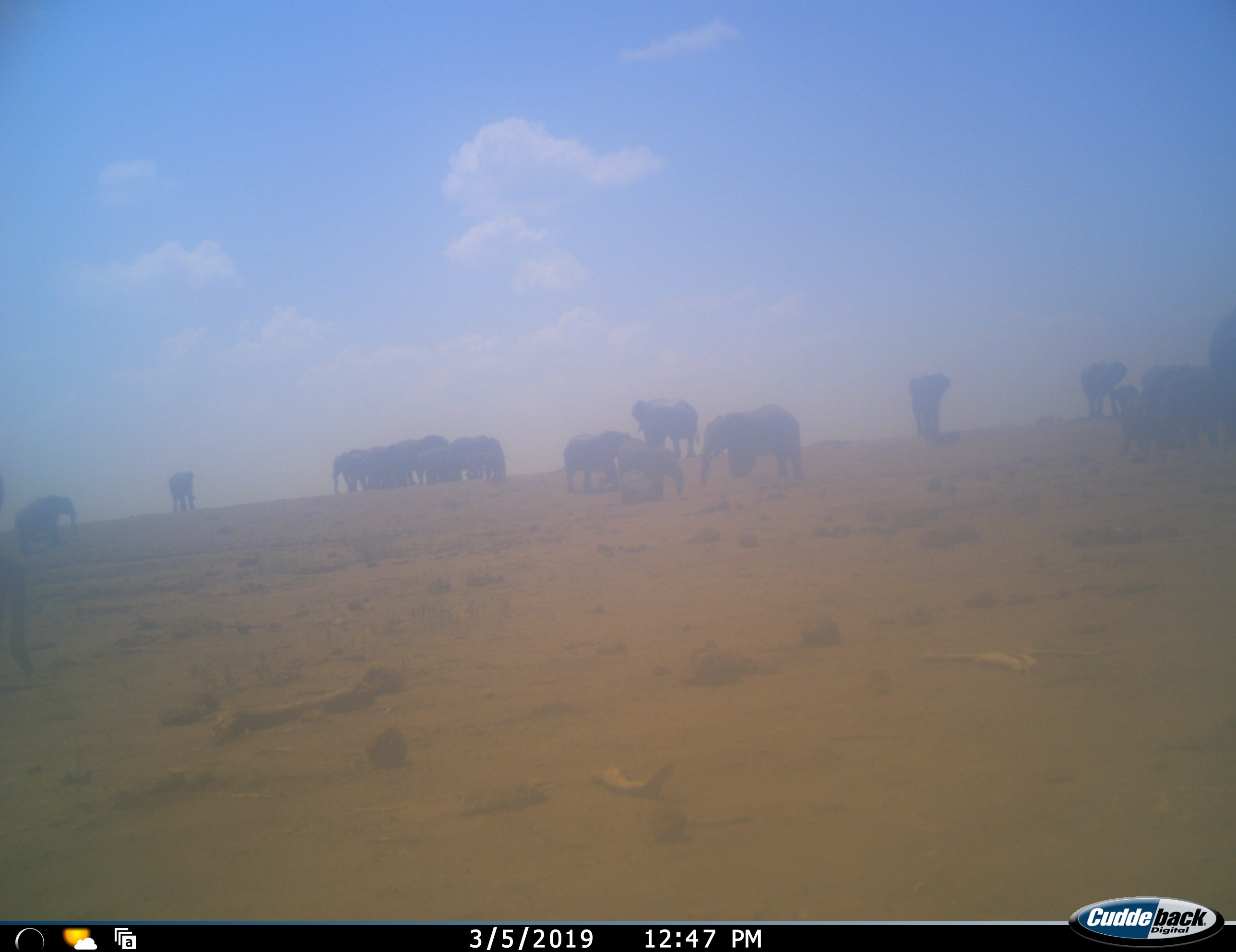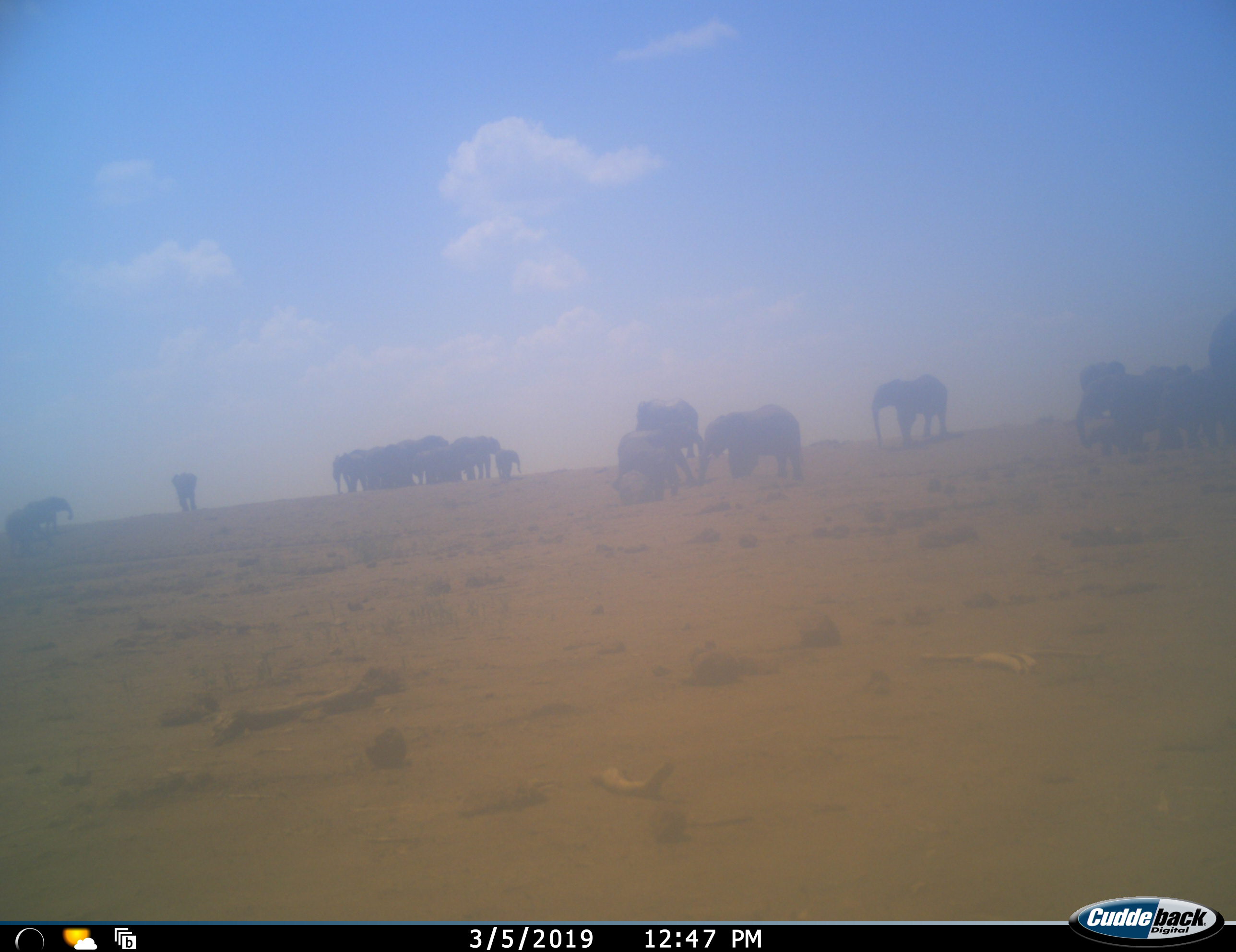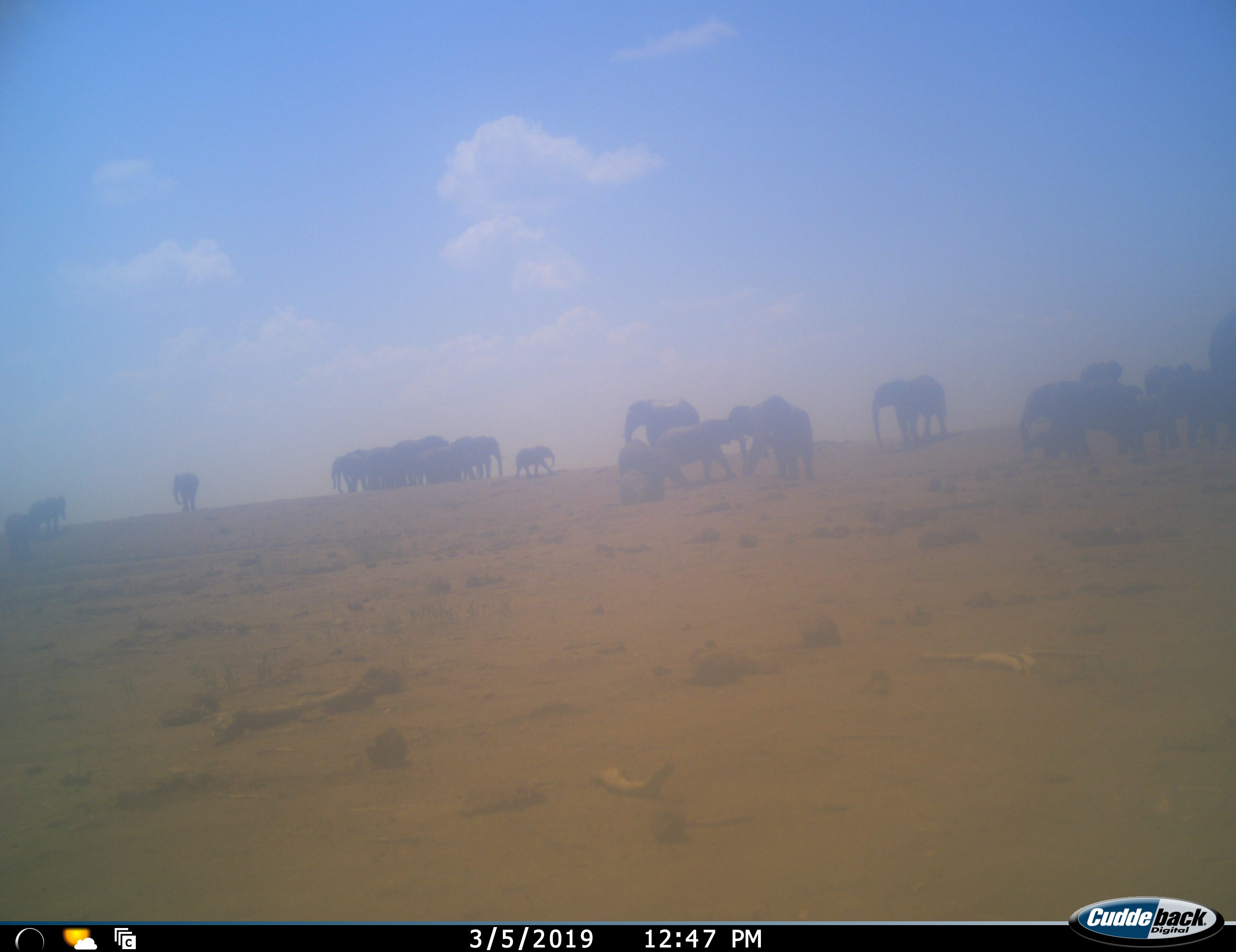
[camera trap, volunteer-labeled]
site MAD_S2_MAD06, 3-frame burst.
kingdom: Animalia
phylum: Chordata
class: Mammalia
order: Proboscidea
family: Elephantidae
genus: Loxodonta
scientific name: Loxodonta africana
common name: african bush elephant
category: elephant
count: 11-50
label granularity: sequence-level